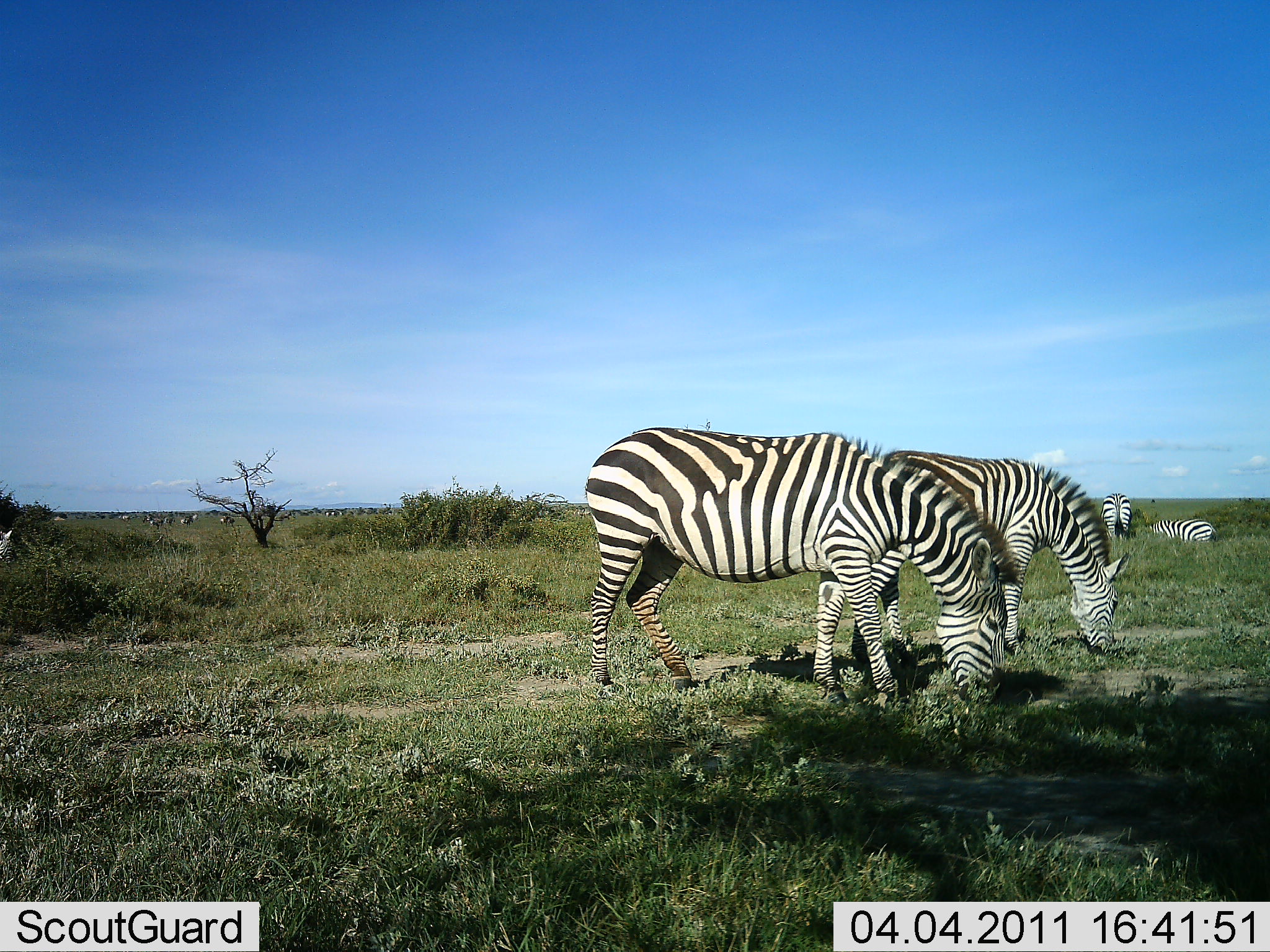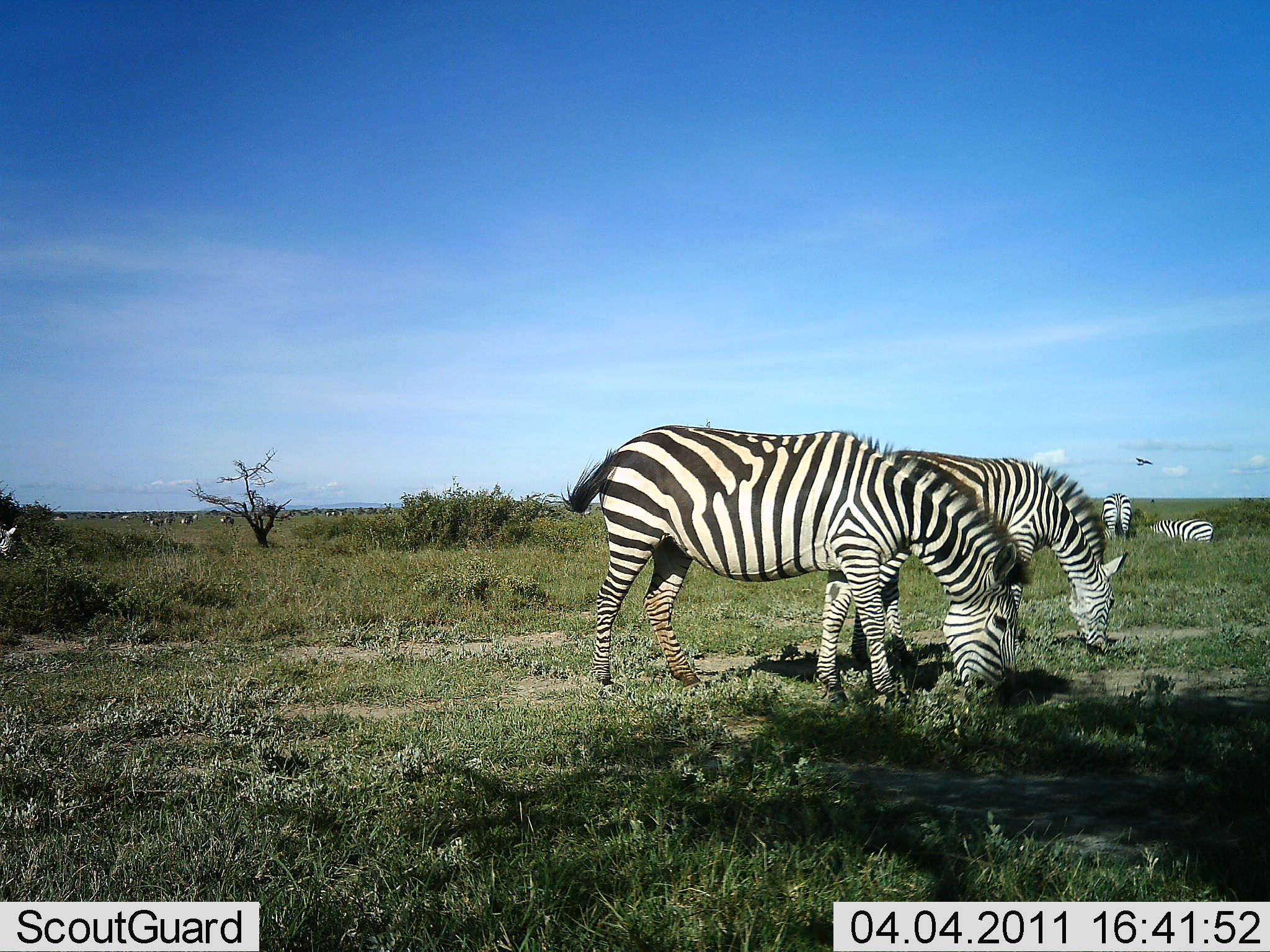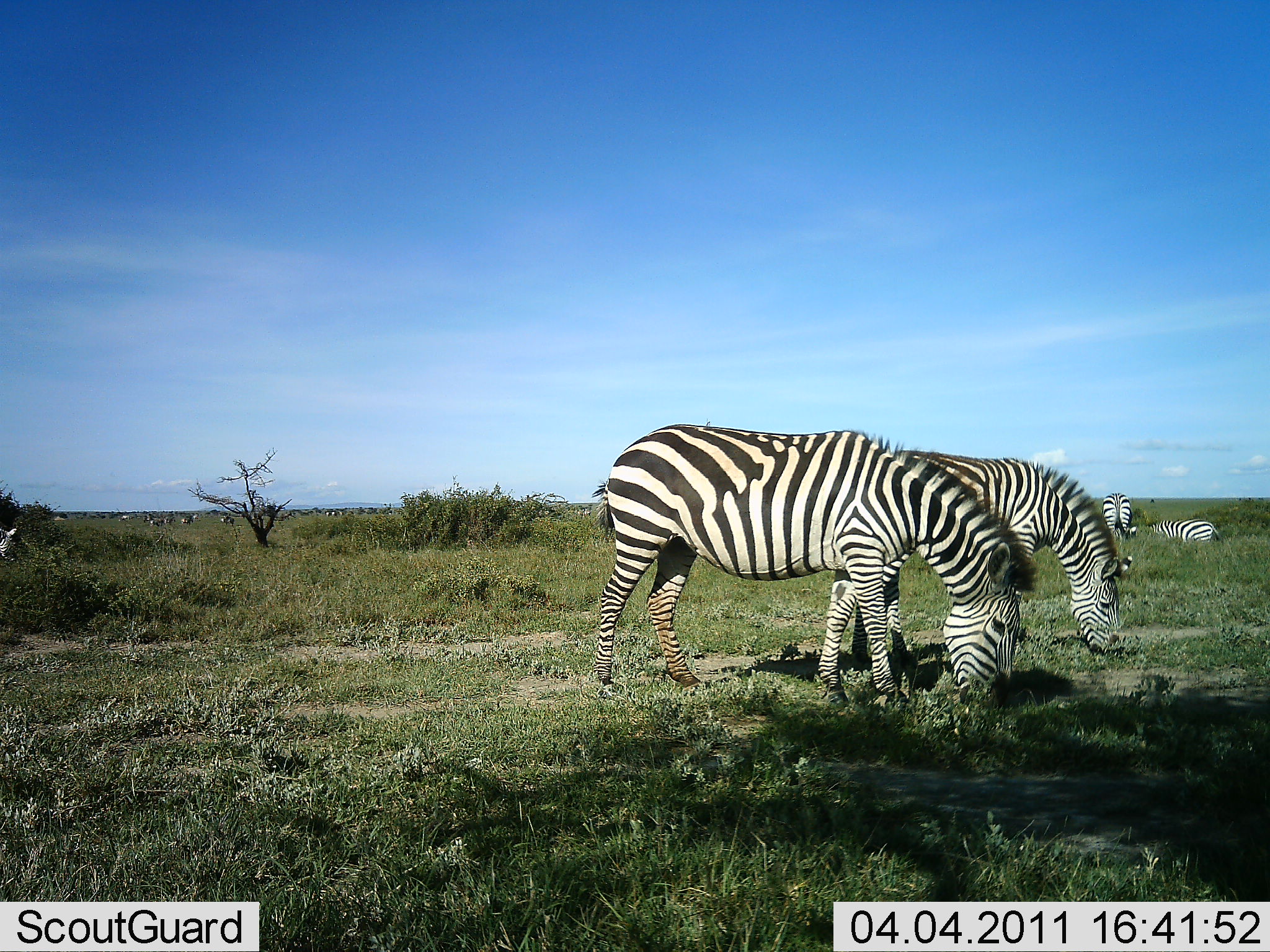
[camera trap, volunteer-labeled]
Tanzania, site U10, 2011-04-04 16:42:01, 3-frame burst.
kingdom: Animalia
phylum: Chordata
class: Mammalia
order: Perissodactyla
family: Equidae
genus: Equus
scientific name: Equus quagga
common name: plains zebra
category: zebra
Zebra (plains zebra) (Equus quagga), count 5. Behavior (volunteer vote fractions): standing 69%, resting 38%, moving 8%, interacting 0%. Young present (vote fraction): 0%. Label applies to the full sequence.